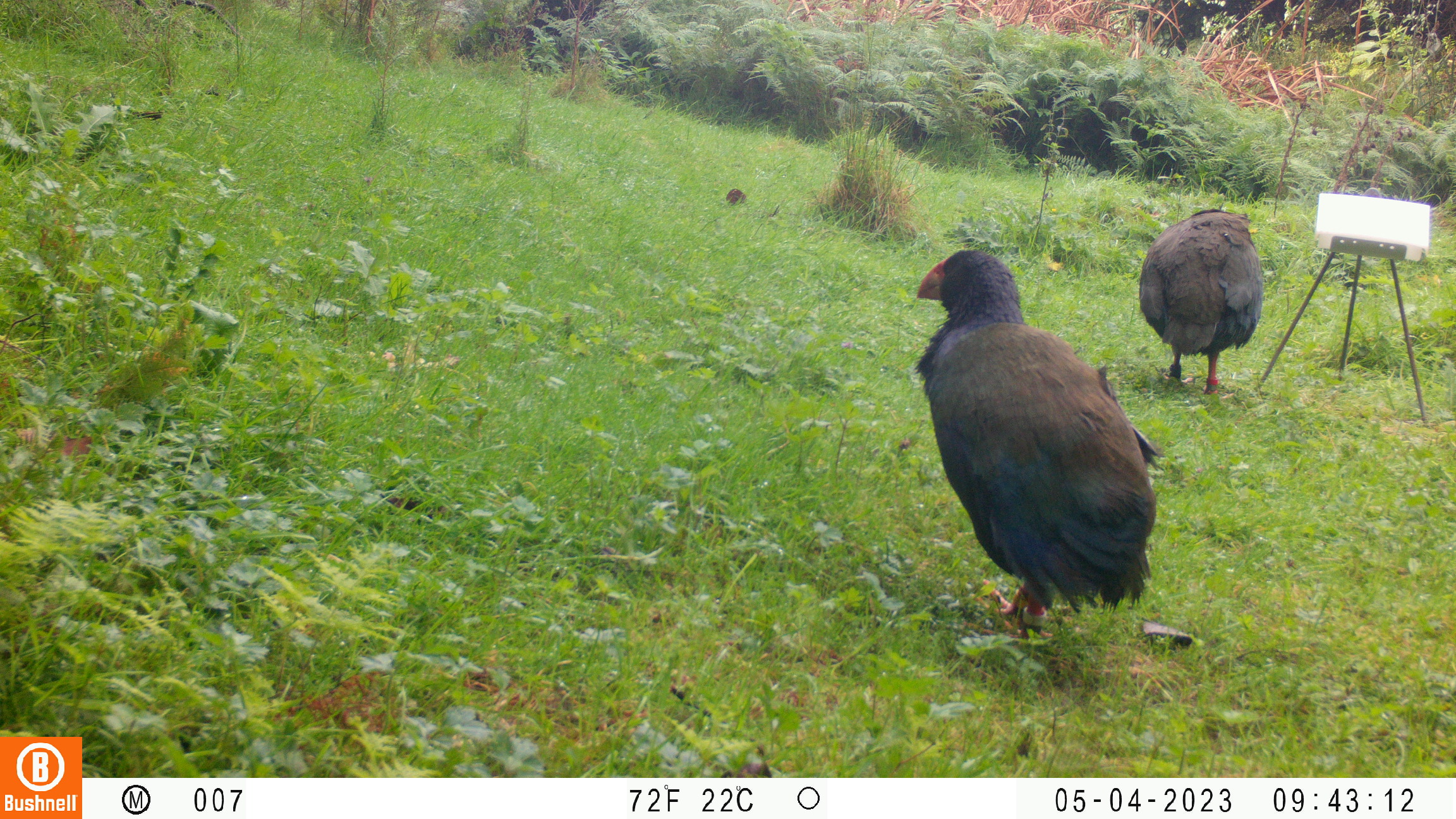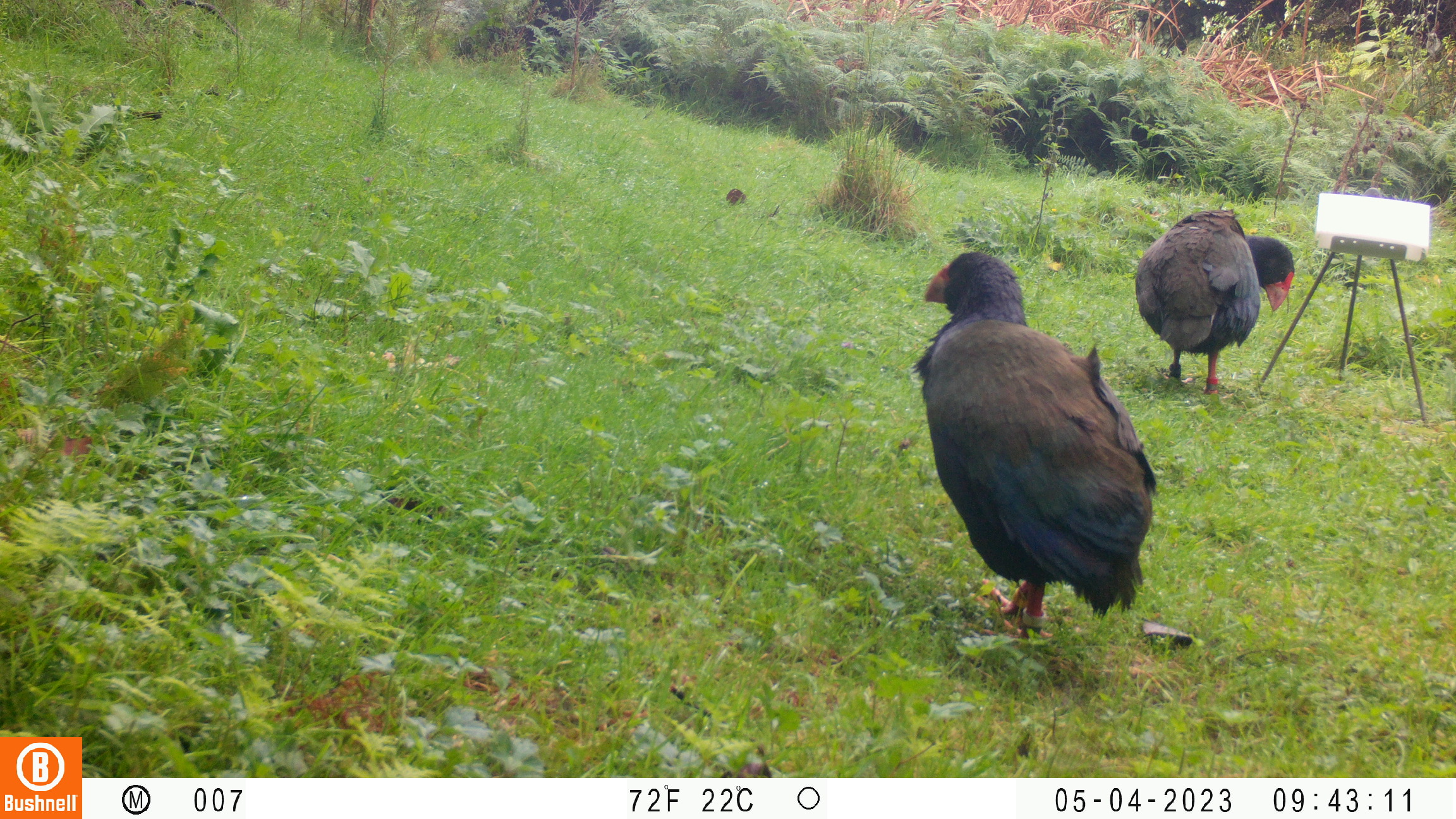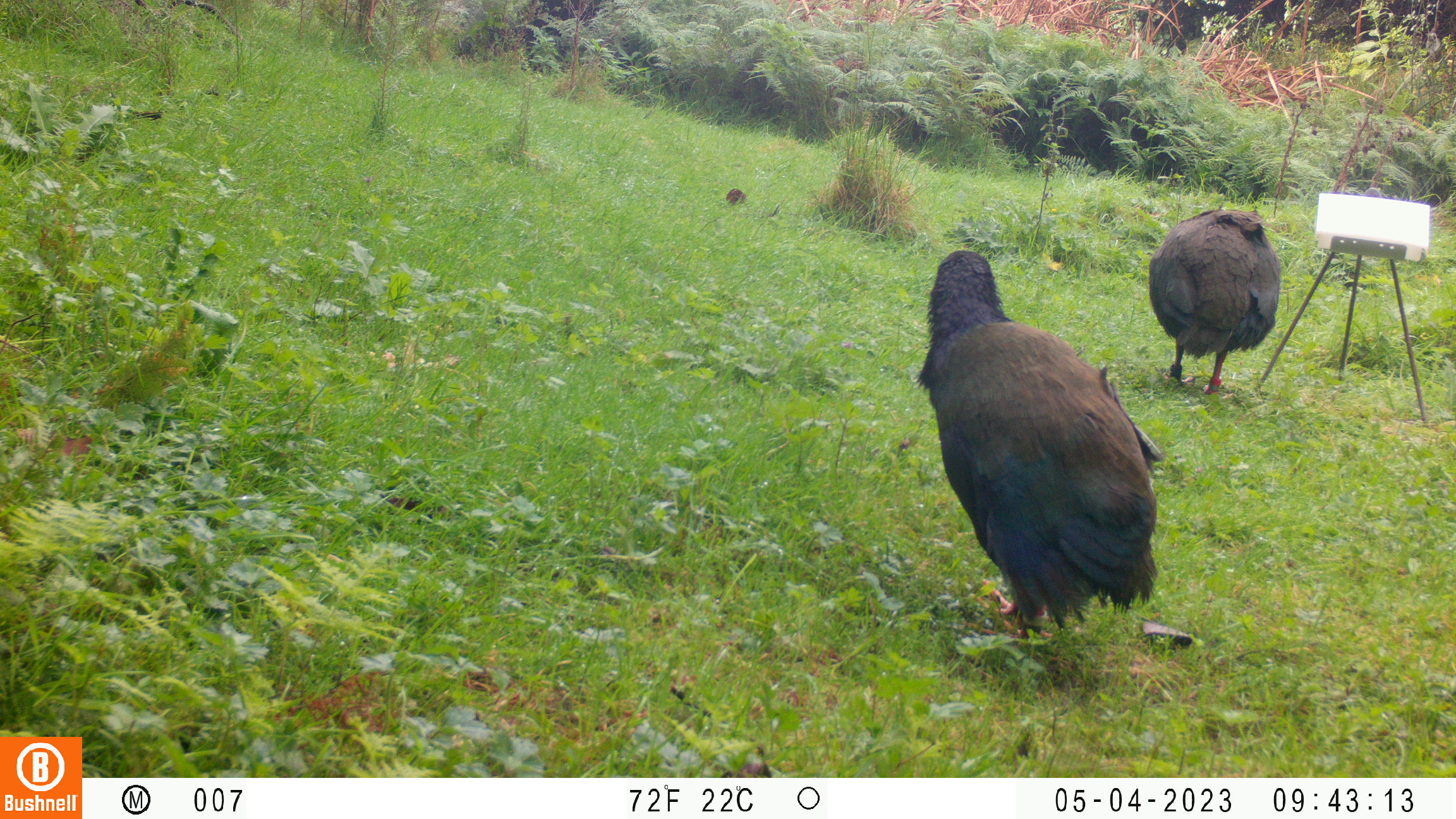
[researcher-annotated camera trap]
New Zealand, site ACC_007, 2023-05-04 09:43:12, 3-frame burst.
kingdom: Animalia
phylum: Chordata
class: Aves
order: Gruiformes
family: Rallidae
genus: Porphyrio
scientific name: Porphyrio mantelli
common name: takahe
Takahe (Porphyrio mantelli).